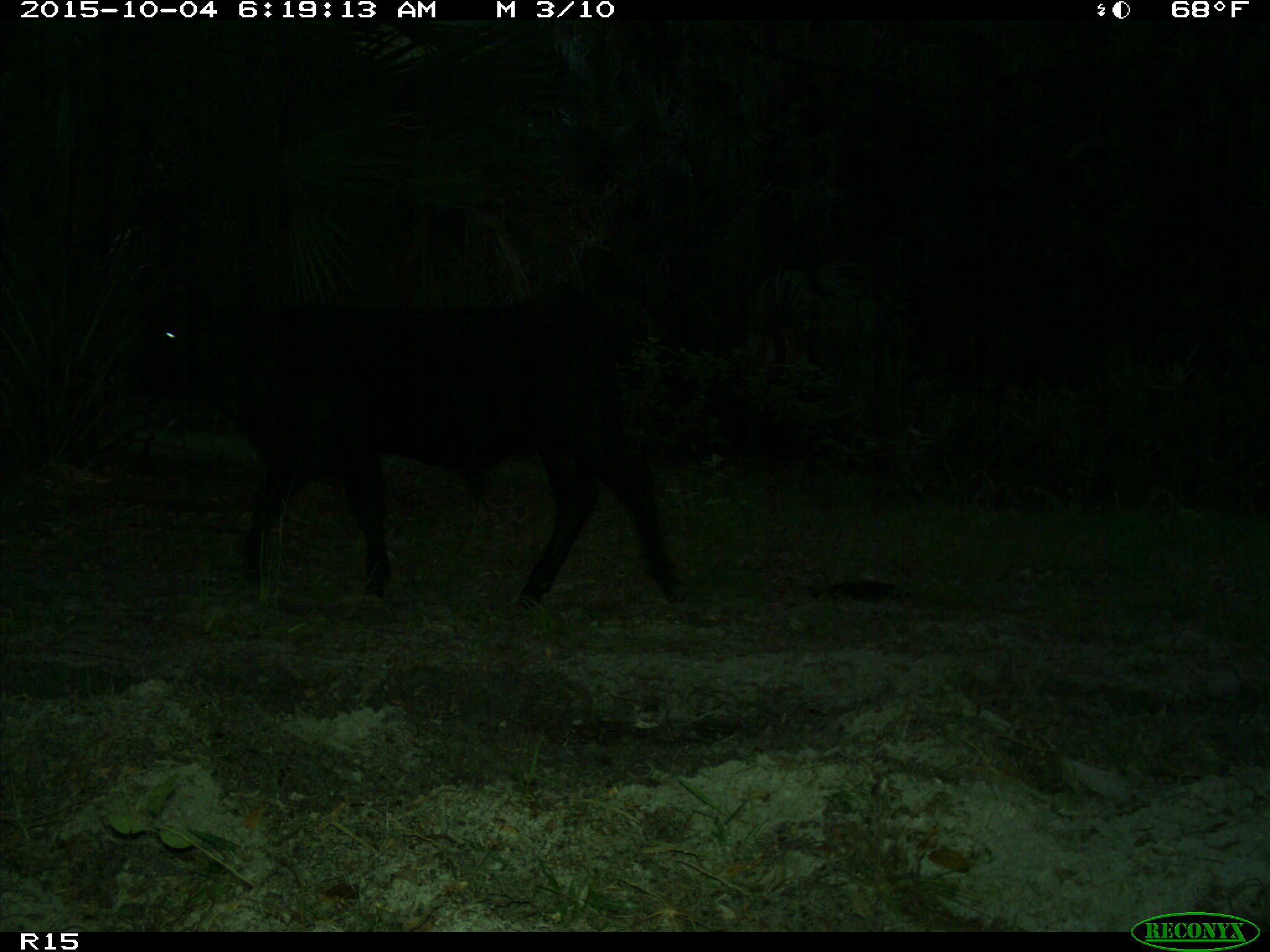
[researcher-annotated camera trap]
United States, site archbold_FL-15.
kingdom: Animalia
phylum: Chordata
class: Mammalia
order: Artiodactyla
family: Bovidae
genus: Bos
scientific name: Bos taurus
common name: domestic cow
Bos taurus (domestic cow).